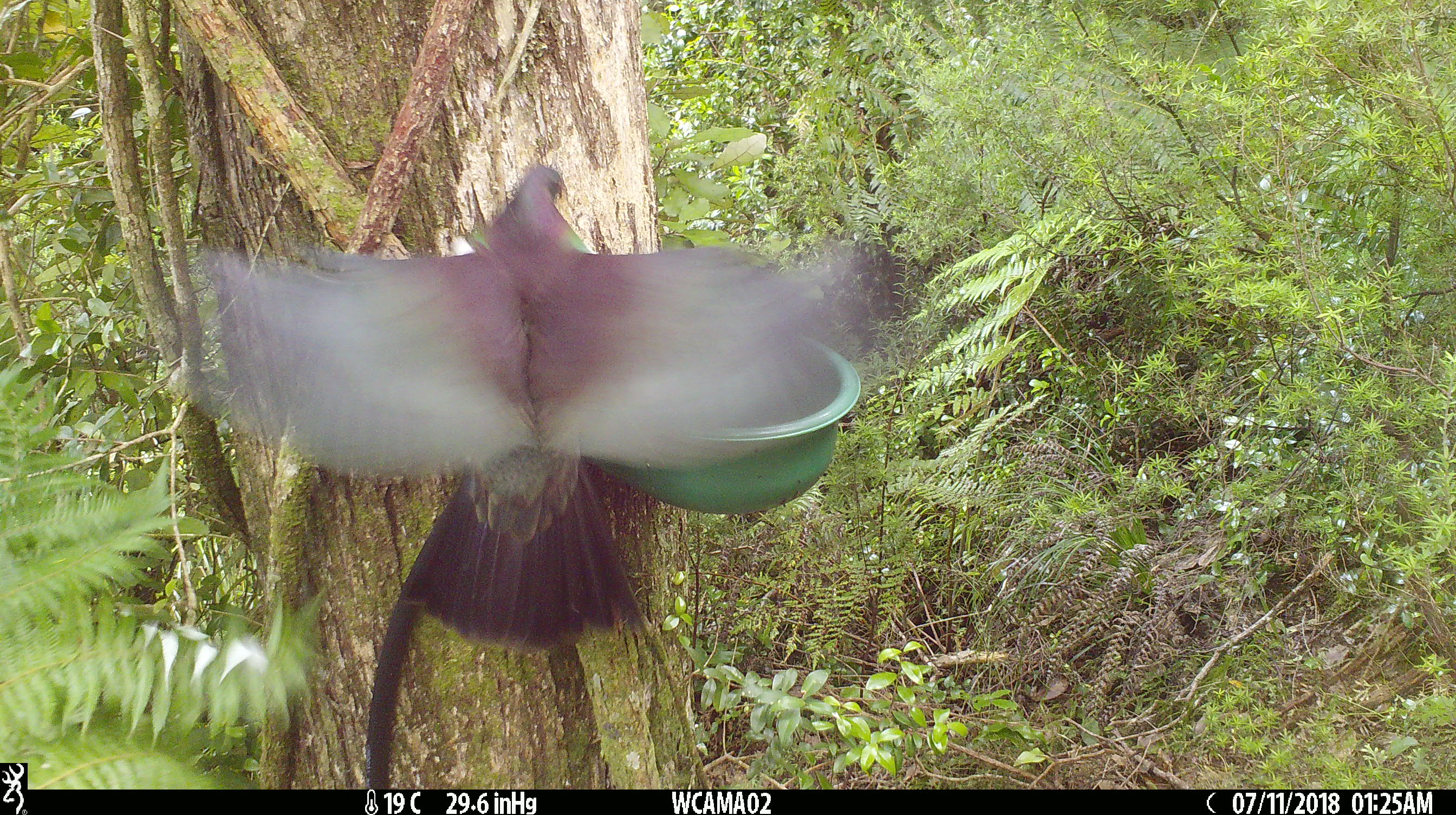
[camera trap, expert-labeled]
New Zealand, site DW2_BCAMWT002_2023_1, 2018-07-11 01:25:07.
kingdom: Animalia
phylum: Chordata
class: Aves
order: Columbiformes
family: Columbidae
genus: Hemiphaga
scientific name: Hemiphaga novaeseelandiae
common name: new zealand pigeon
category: kereru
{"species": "kereru (new zealand pigeon) (Hemiphaga novaeseelandiae)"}